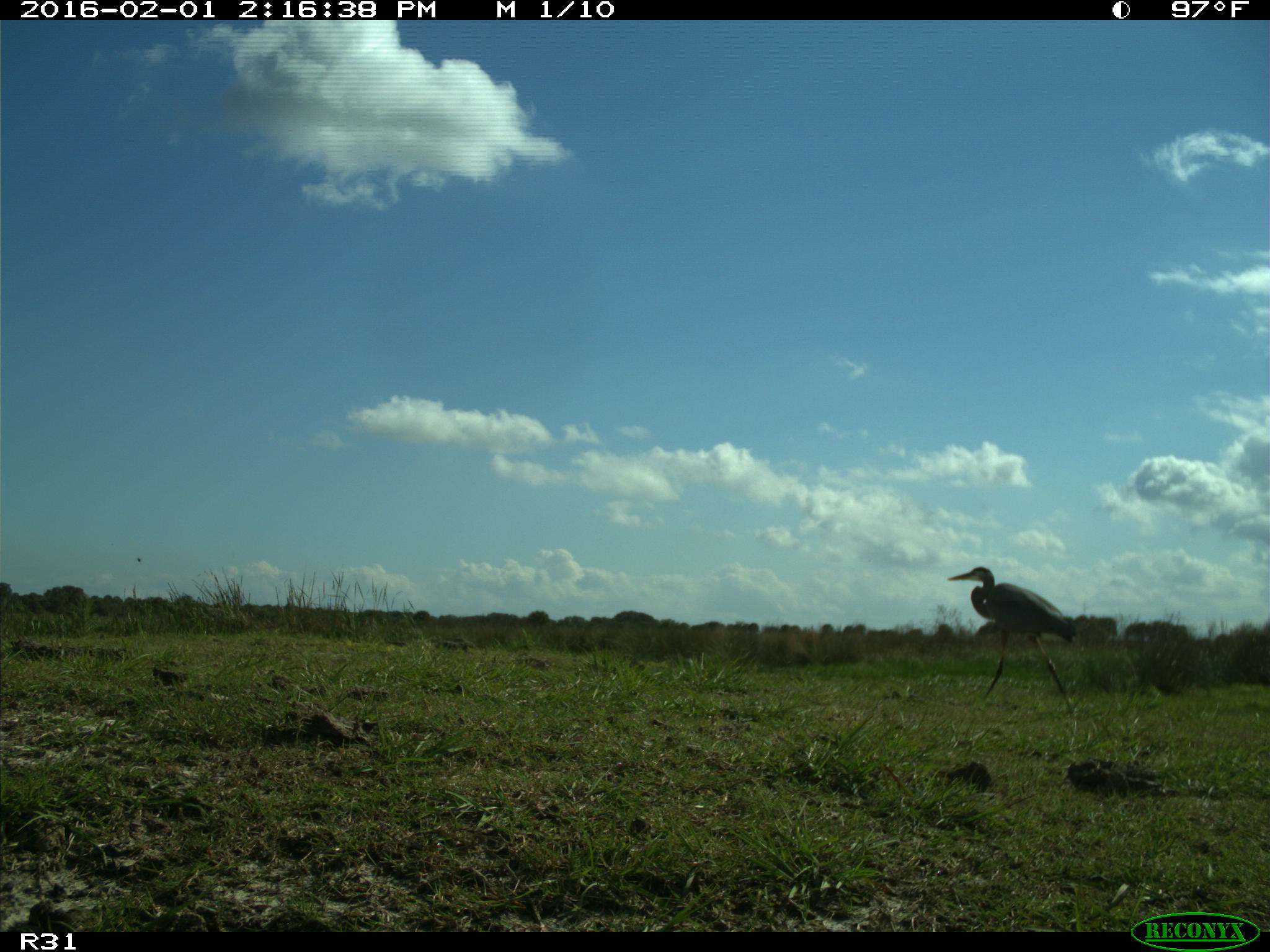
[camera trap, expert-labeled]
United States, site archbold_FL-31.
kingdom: Animalia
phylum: Chordata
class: Aves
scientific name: Aves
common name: birds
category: unidentified bird